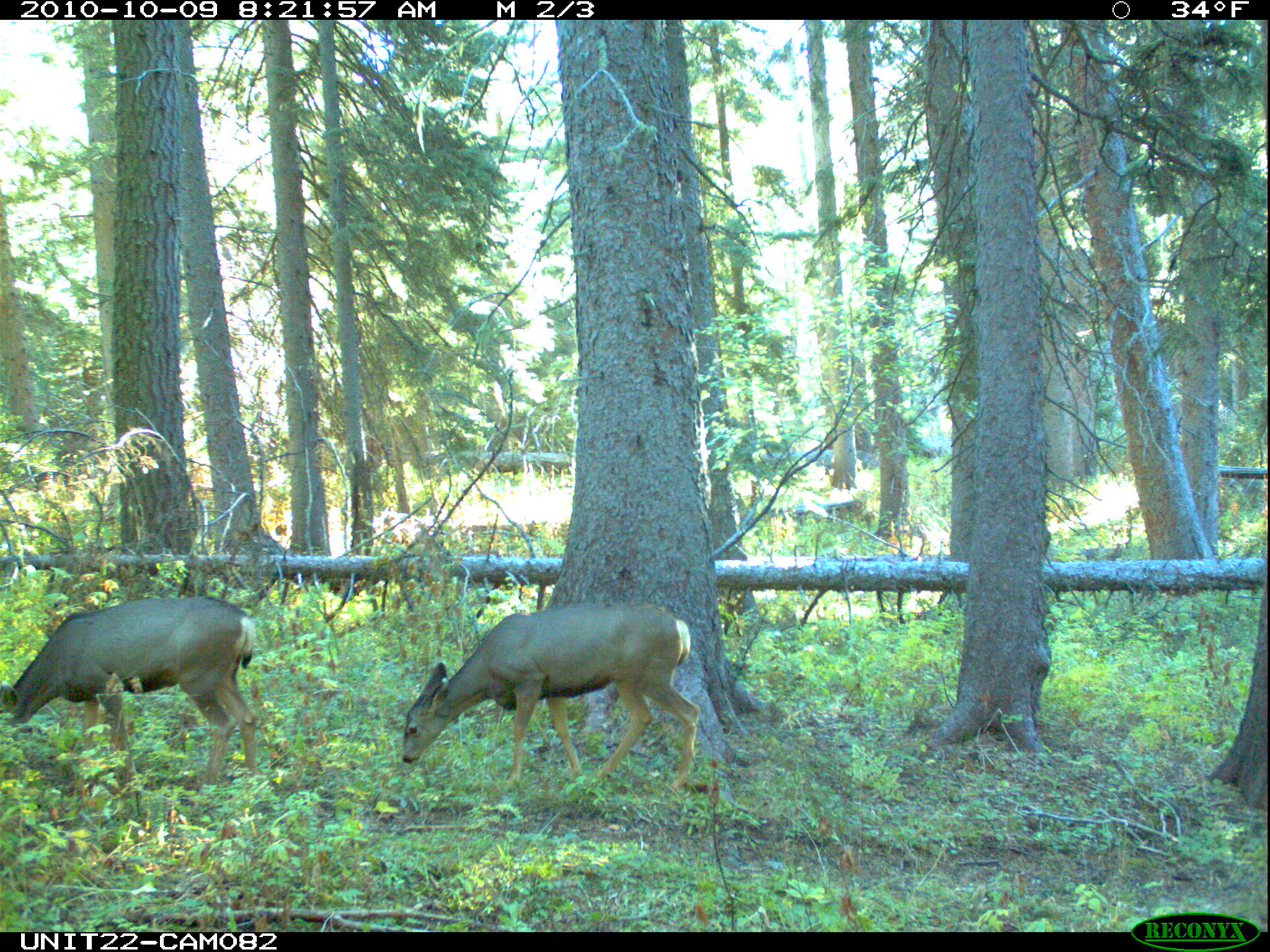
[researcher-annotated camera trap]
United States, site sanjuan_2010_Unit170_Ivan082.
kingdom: Animalia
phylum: Chordata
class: Mammalia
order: Artiodactyla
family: Cervidae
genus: Odocoileus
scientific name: Odocoileus hemionus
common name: mule deer